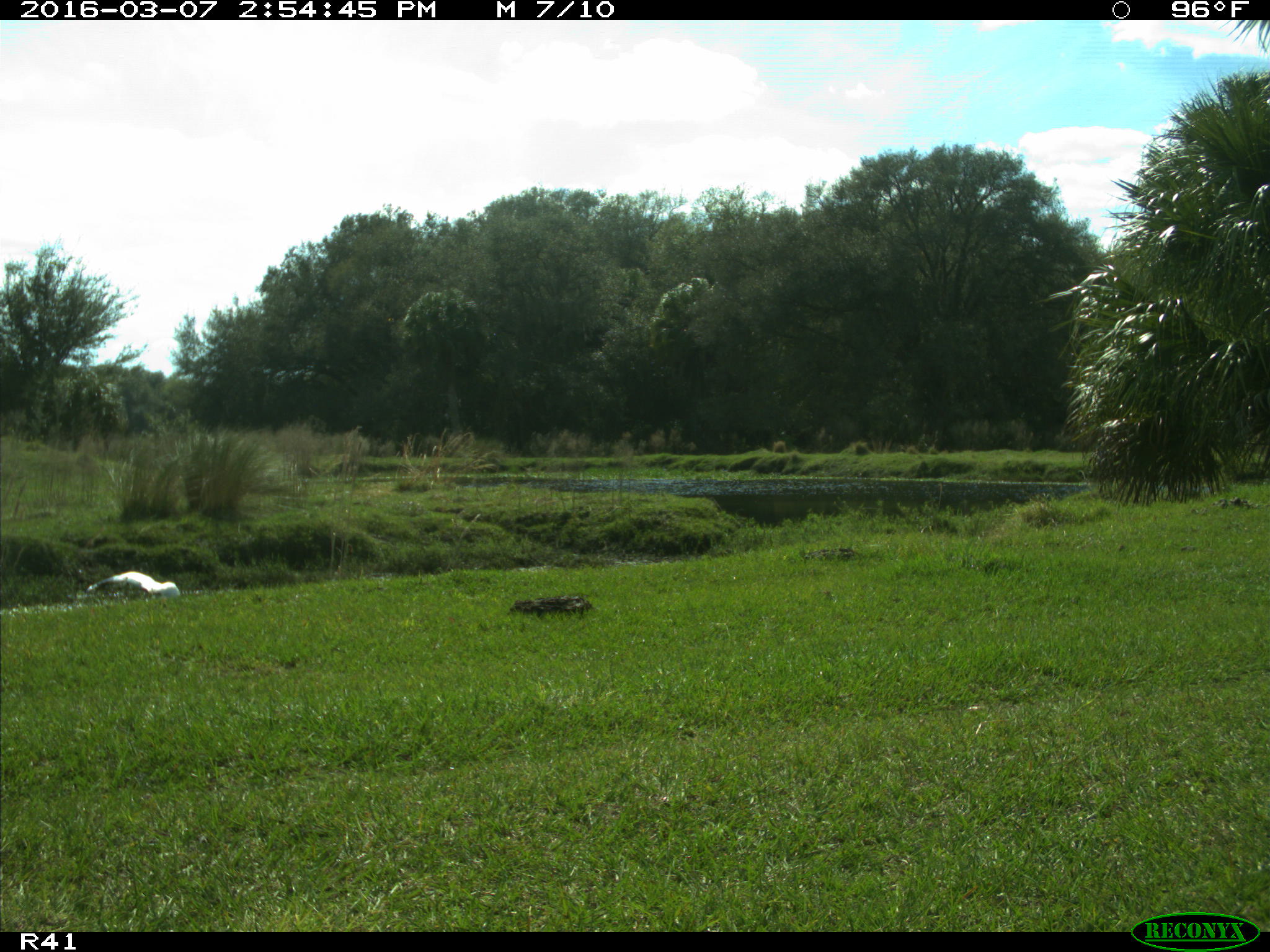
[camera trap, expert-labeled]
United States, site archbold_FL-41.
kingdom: Animalia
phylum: Chordata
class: Aves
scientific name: Aves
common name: birds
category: unidentified bird